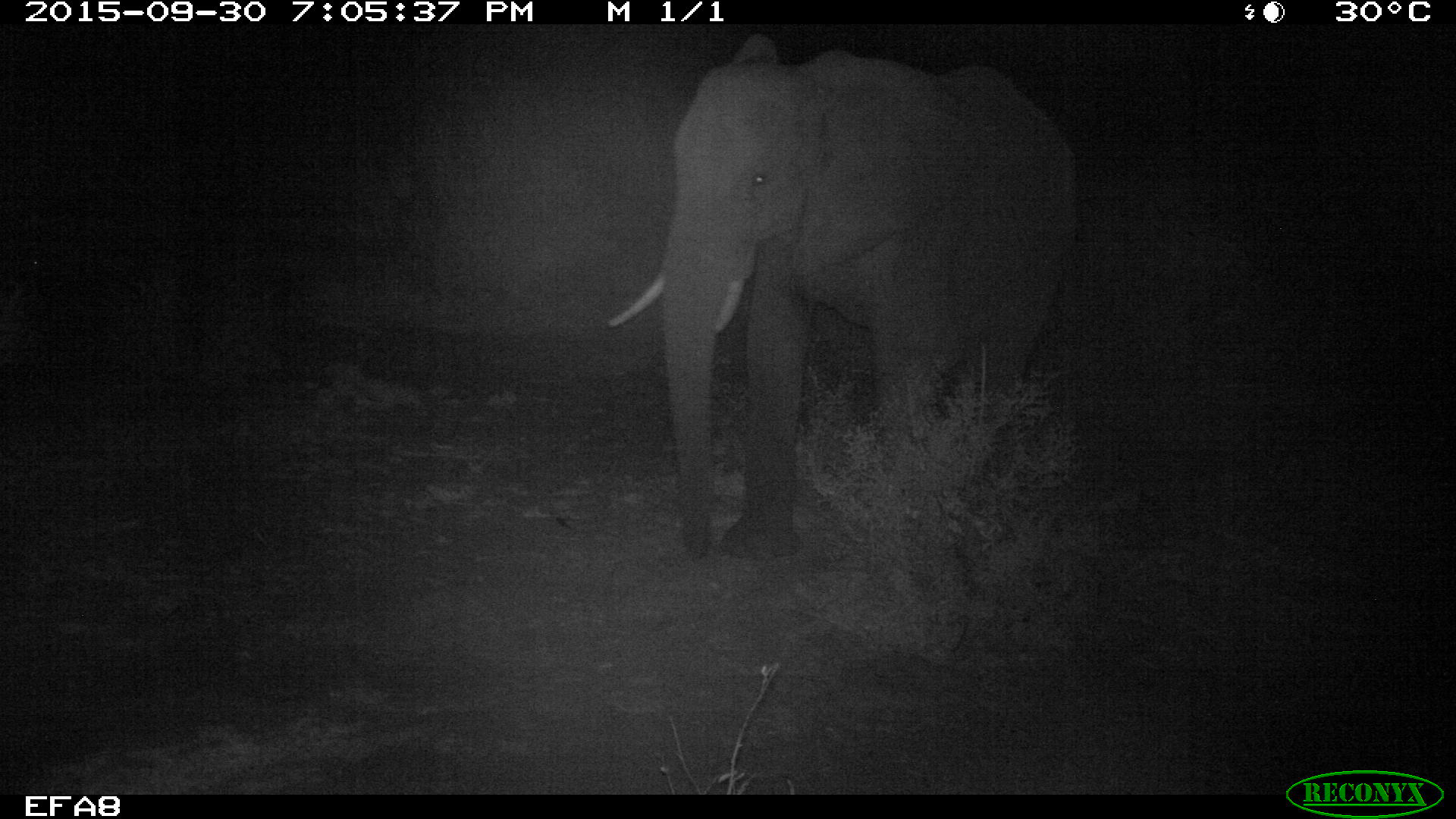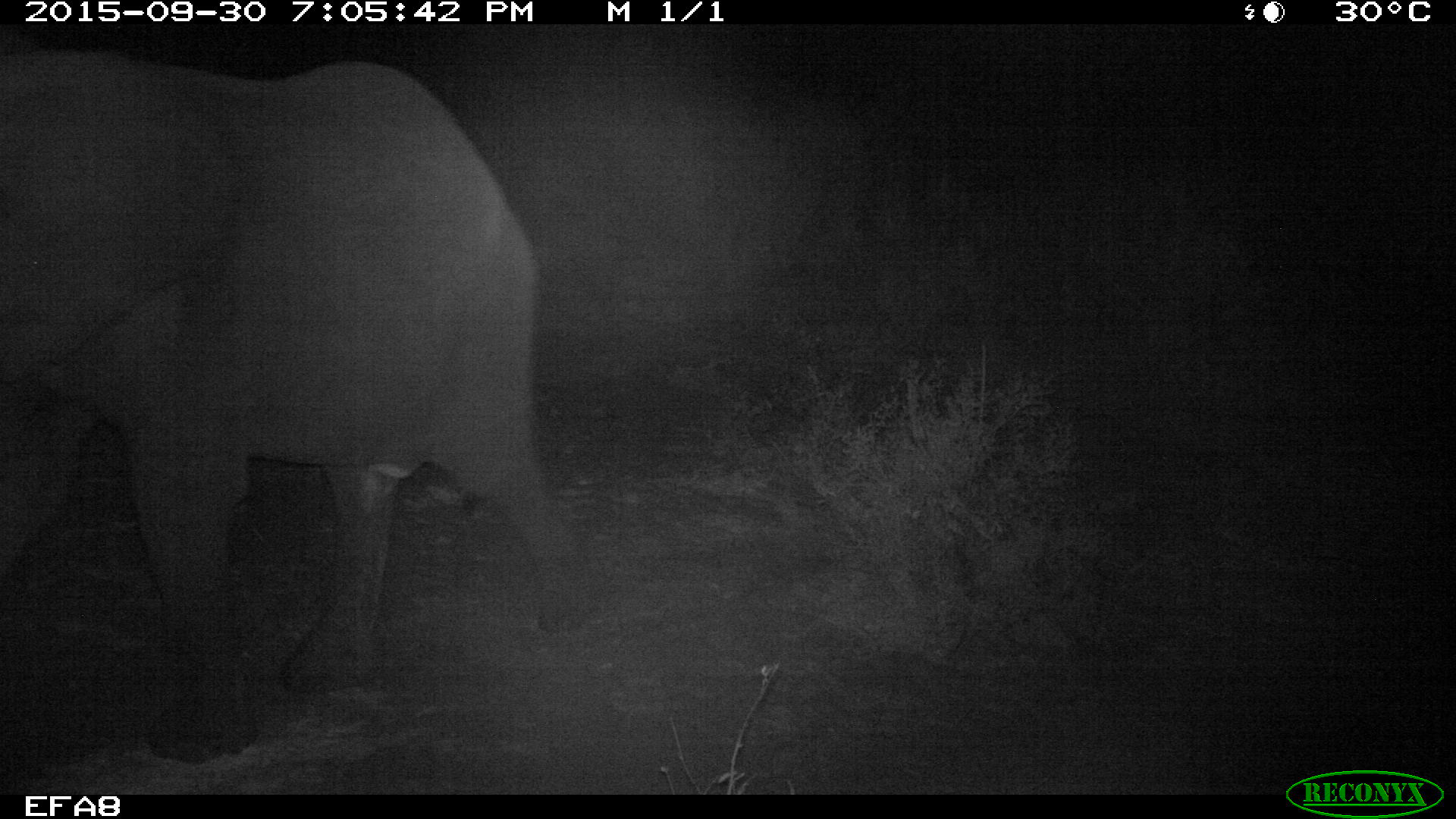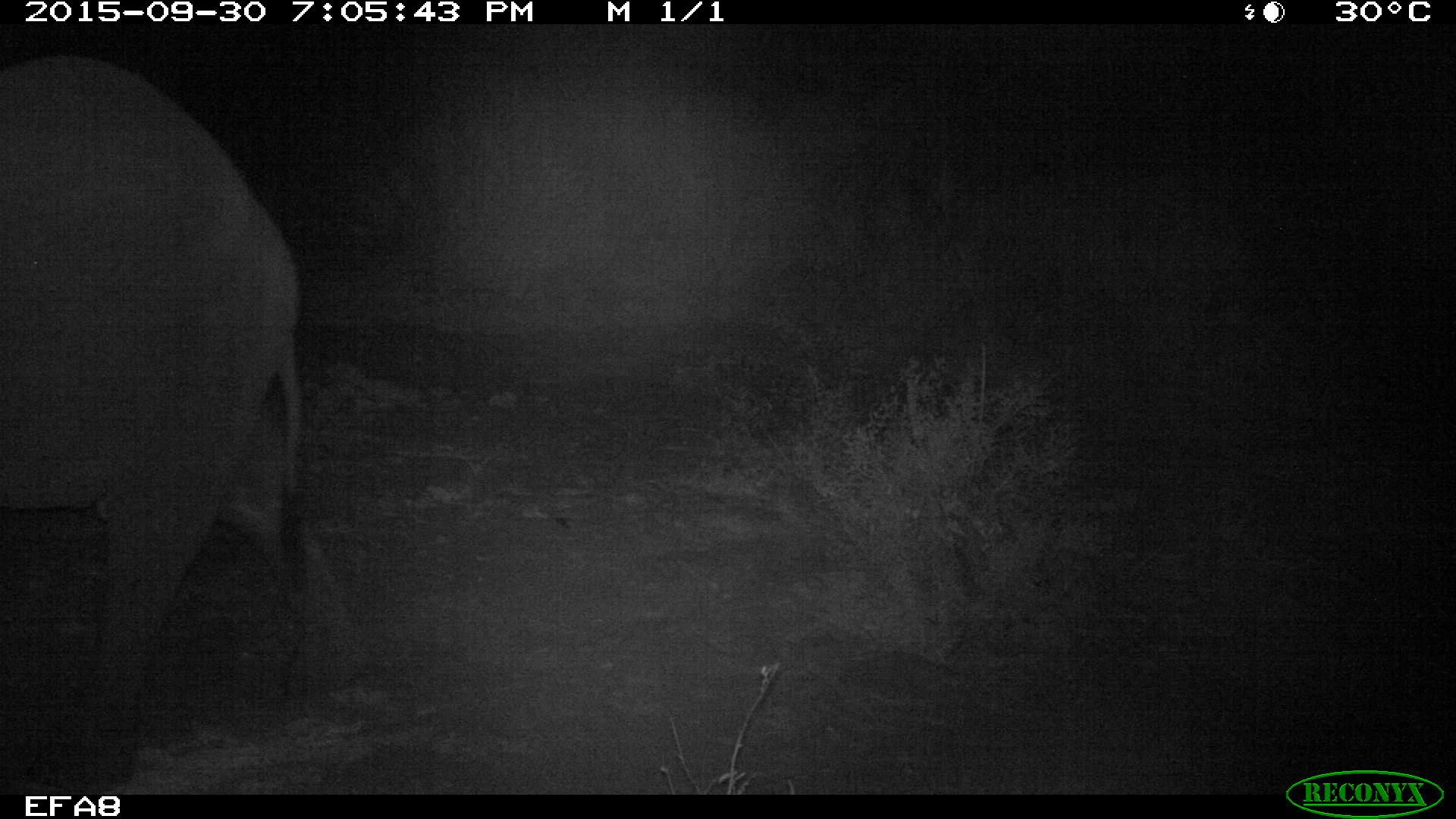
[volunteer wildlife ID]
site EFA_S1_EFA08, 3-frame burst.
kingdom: Animalia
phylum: Chordata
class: Mammalia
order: Proboscidea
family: Elephantidae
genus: Loxodonta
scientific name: Loxodonta africana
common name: african bush elephant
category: elephant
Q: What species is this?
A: Elephant (african bush elephant) (Loxodonta africana).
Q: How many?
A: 1.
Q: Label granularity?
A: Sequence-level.